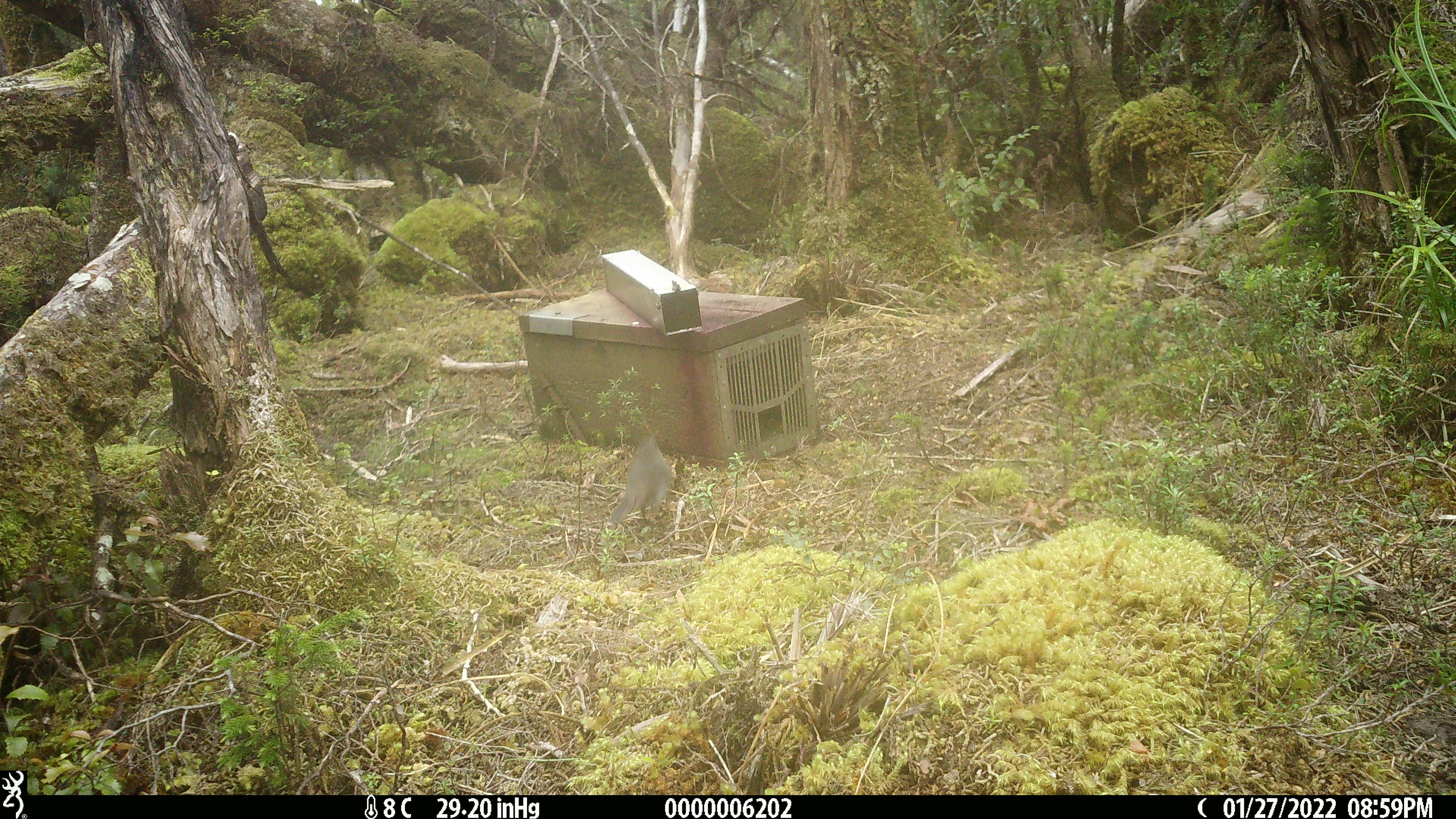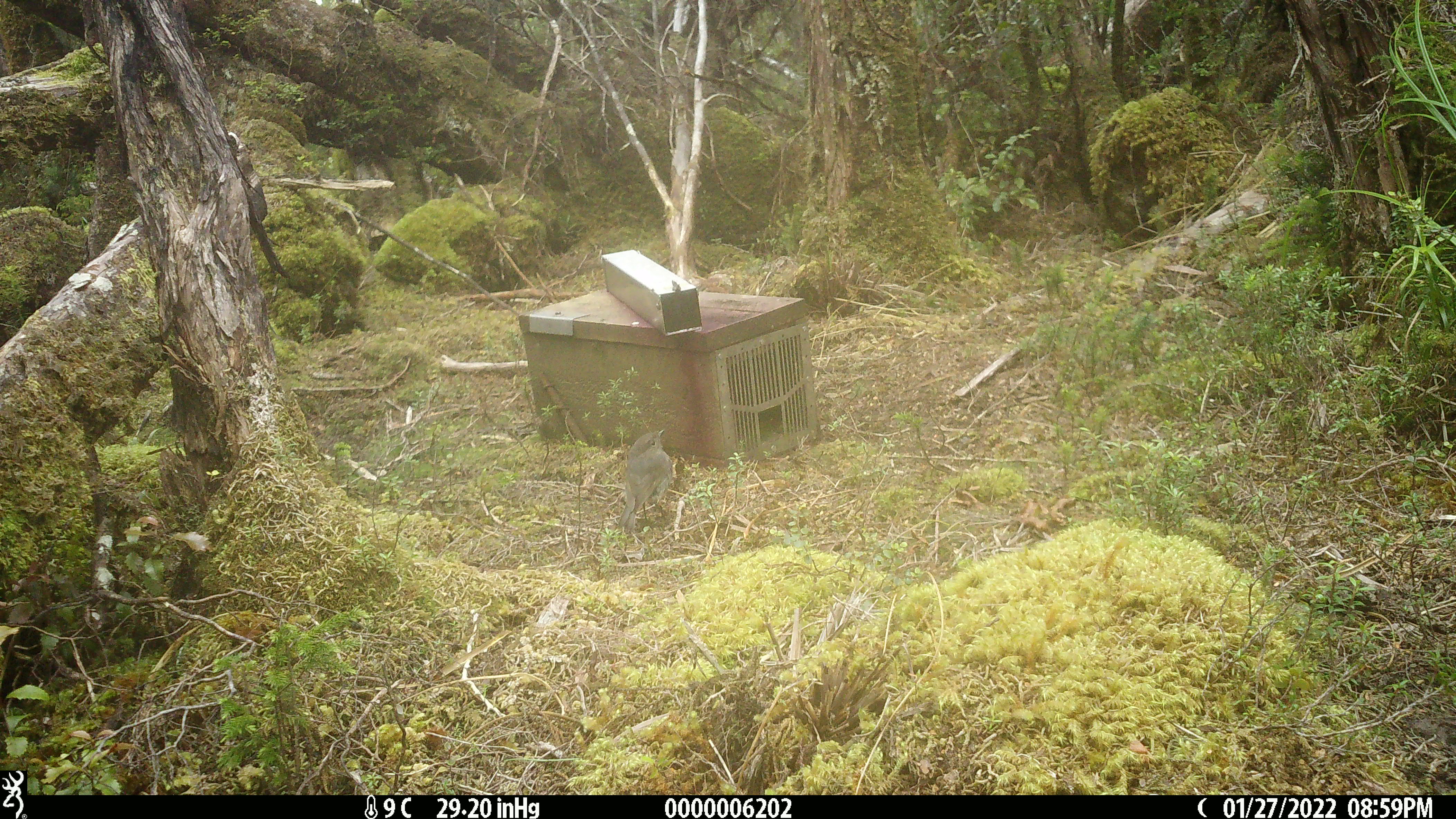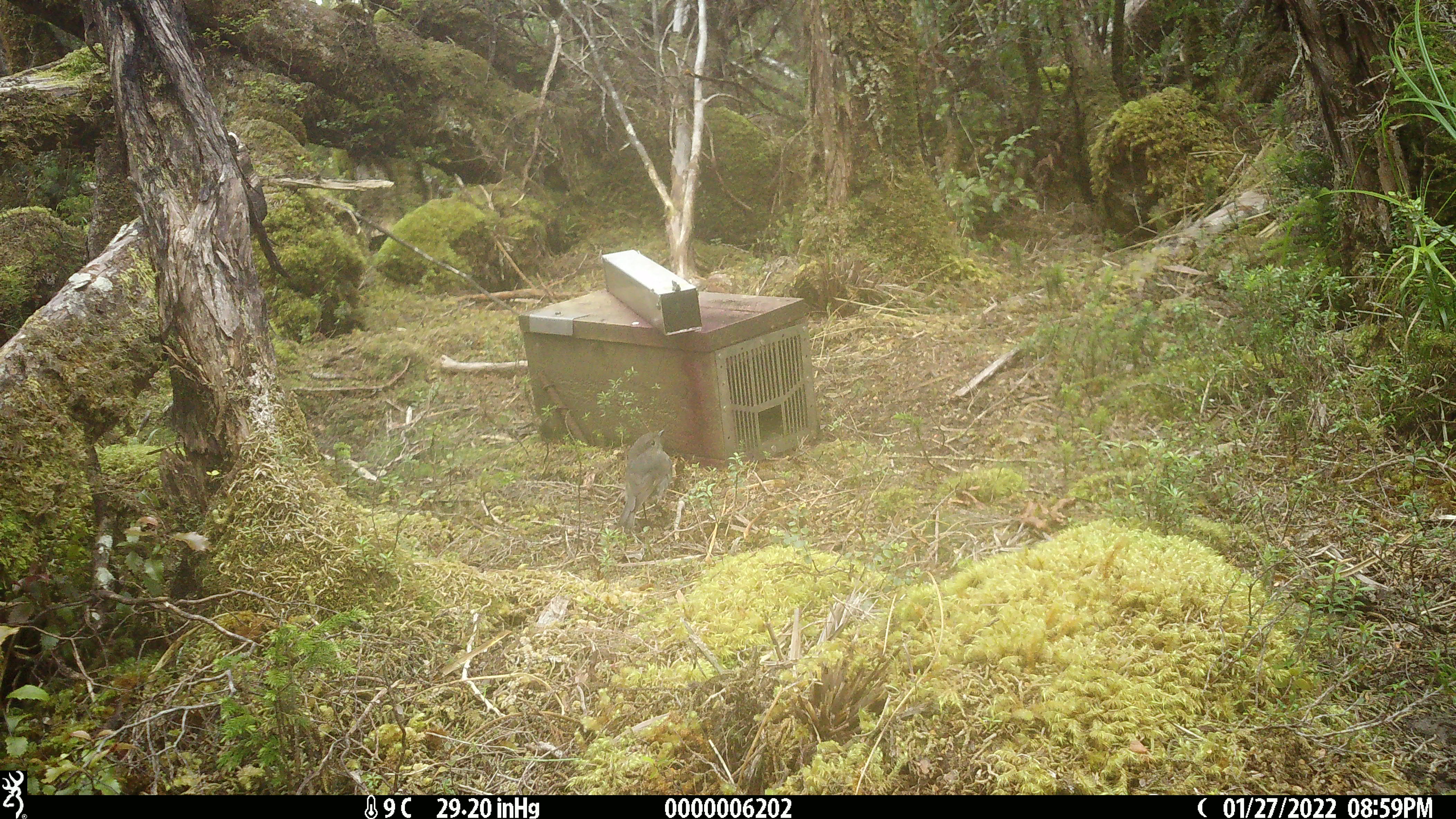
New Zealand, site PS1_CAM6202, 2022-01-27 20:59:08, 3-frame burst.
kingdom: Animalia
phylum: Chordata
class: Aves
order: Passeriformes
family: Petroicidae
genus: Petroica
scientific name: Petroica australis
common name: new zealand robin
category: robin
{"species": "robin (new zealand robin) (Petroica australis)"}